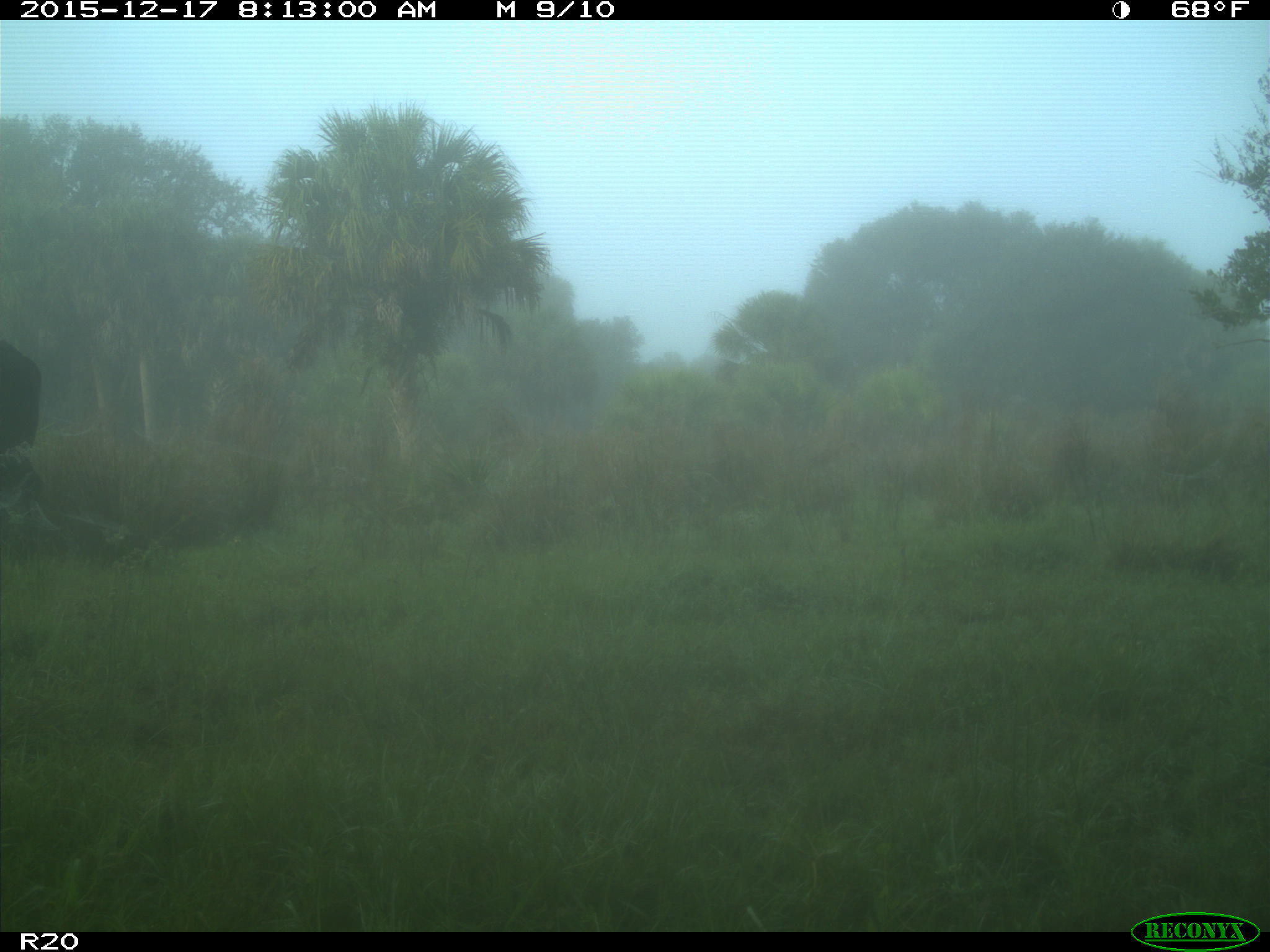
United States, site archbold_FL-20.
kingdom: Animalia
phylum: Chordata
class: Mammalia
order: Artiodactyla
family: Bovidae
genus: Bos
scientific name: Bos taurus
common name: domestic cow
Bos taurus (domestic cow).